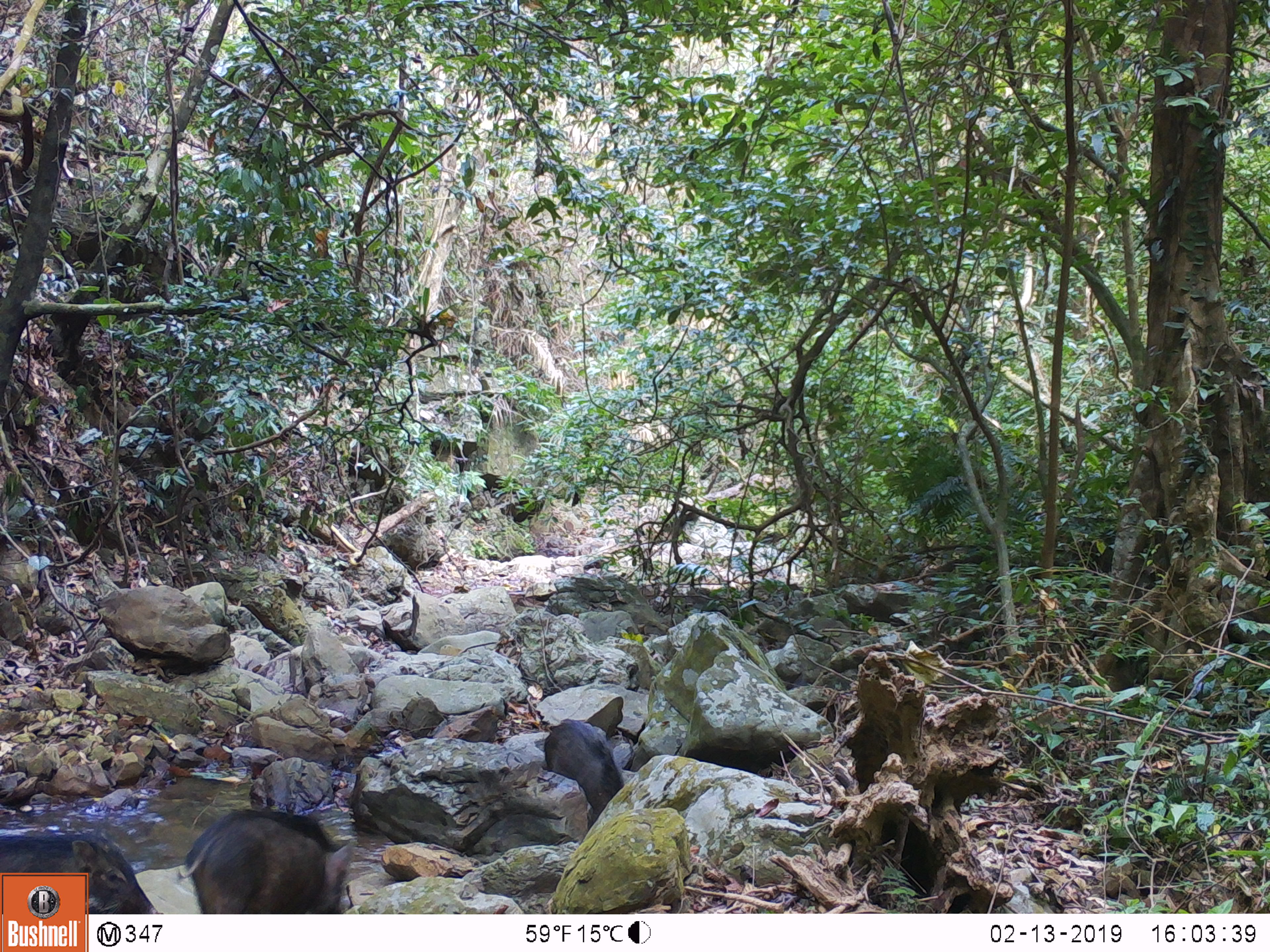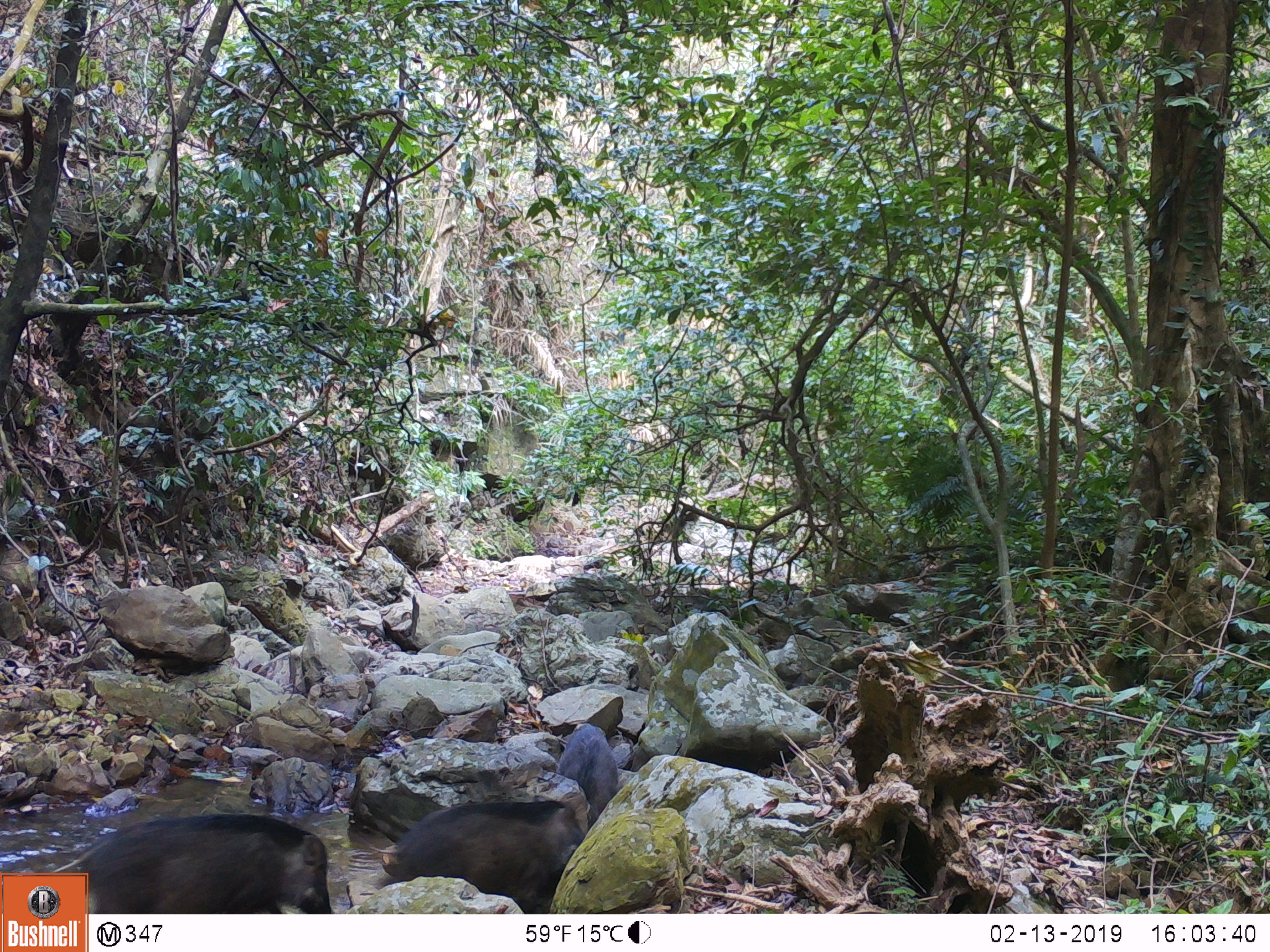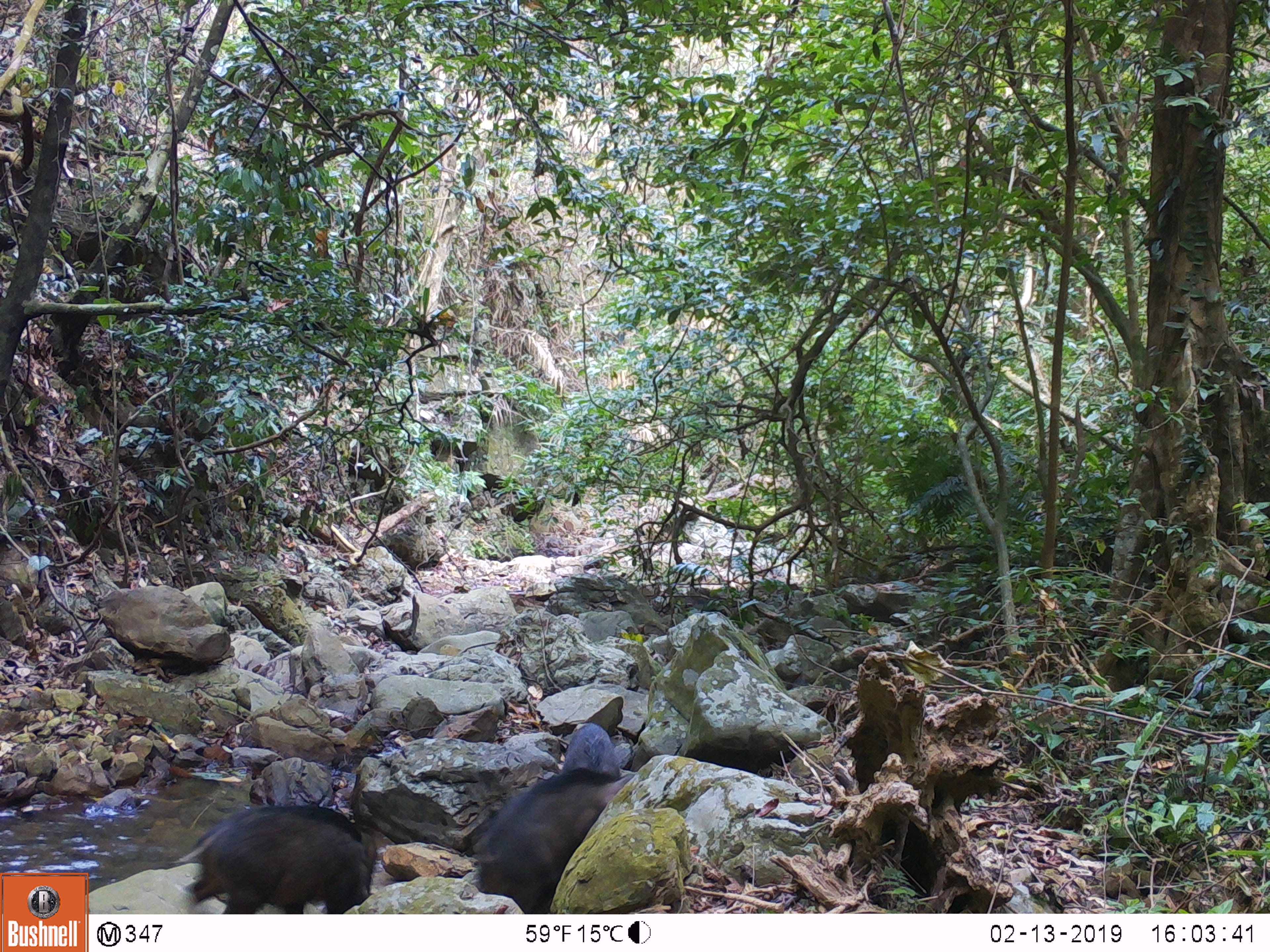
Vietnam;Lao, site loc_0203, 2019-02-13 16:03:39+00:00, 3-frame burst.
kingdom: Animalia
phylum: Chordata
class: Mammalia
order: Artiodactyla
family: Suidae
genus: Sus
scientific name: Sus scrofa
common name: eurasian wild pig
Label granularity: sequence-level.